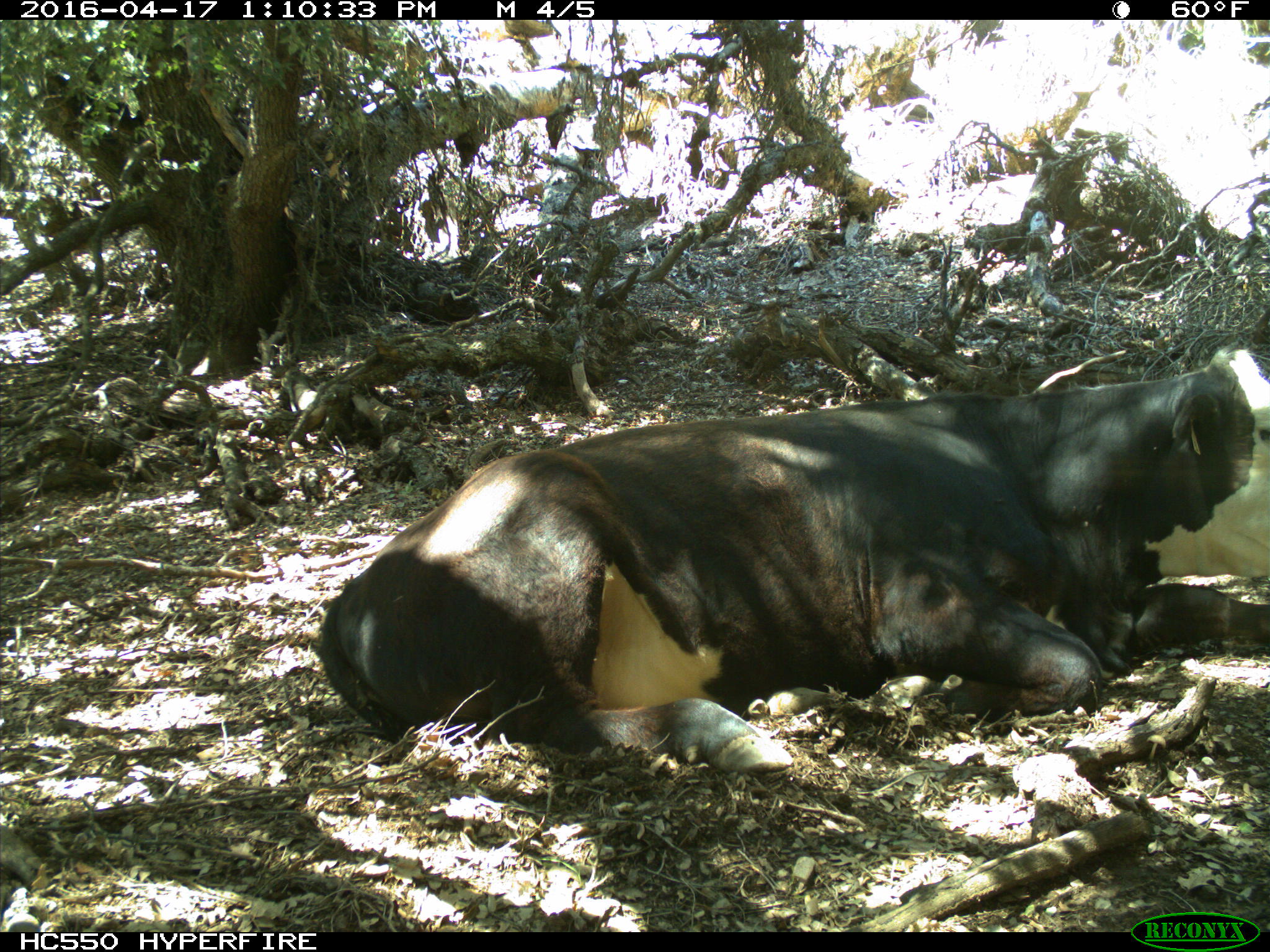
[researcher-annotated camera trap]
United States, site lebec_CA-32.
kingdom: Animalia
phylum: Chordata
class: Mammalia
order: Artiodactyla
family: Bovidae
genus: Bos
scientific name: Bos taurus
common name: domestic cow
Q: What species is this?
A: Bos taurus (domestic cow).